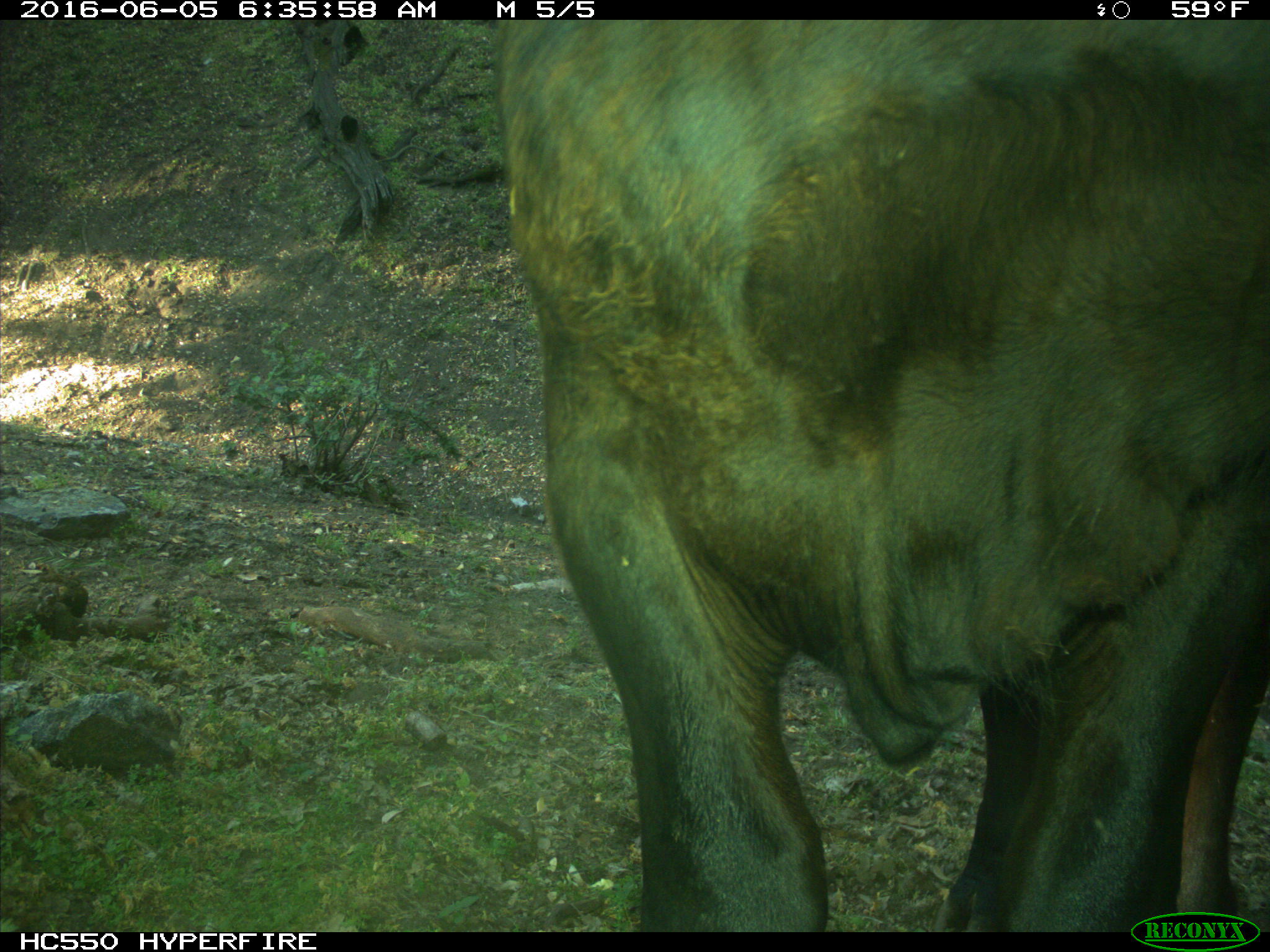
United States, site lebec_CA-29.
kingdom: Animalia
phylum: Chordata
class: Mammalia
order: Artiodactyla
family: Bovidae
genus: Bos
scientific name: Bos taurus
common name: domestic cow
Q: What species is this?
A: Bos taurus (domestic cow).